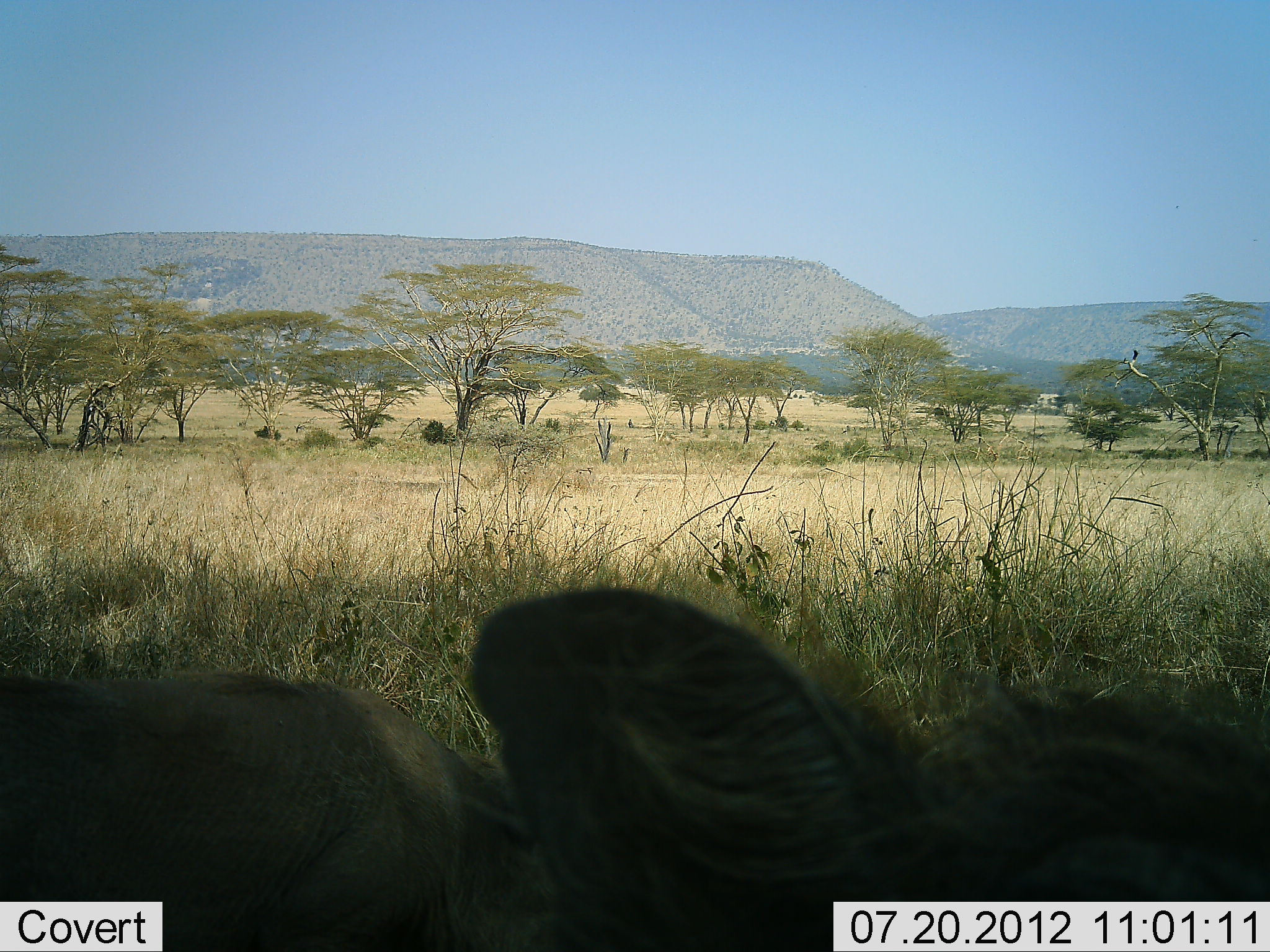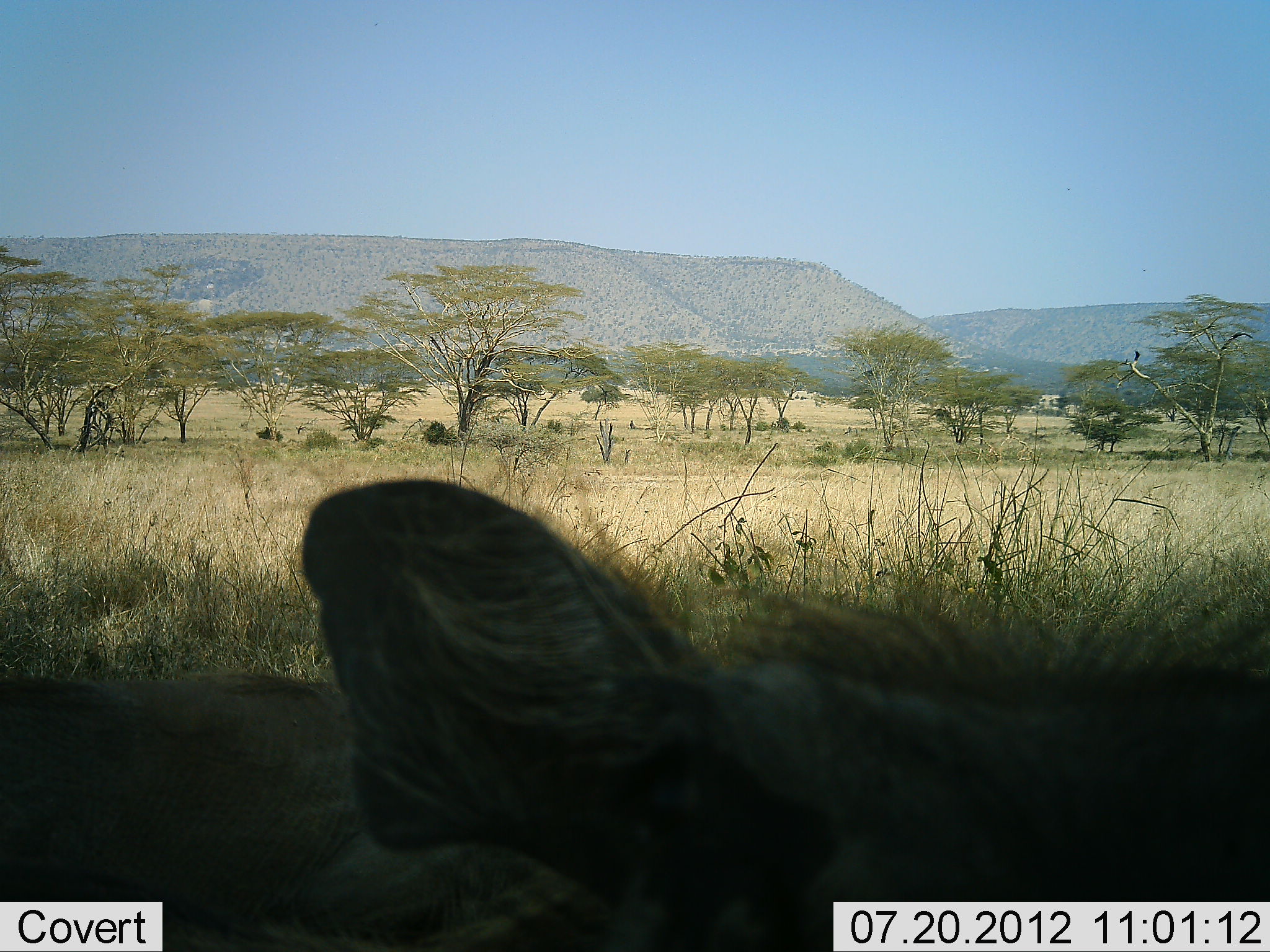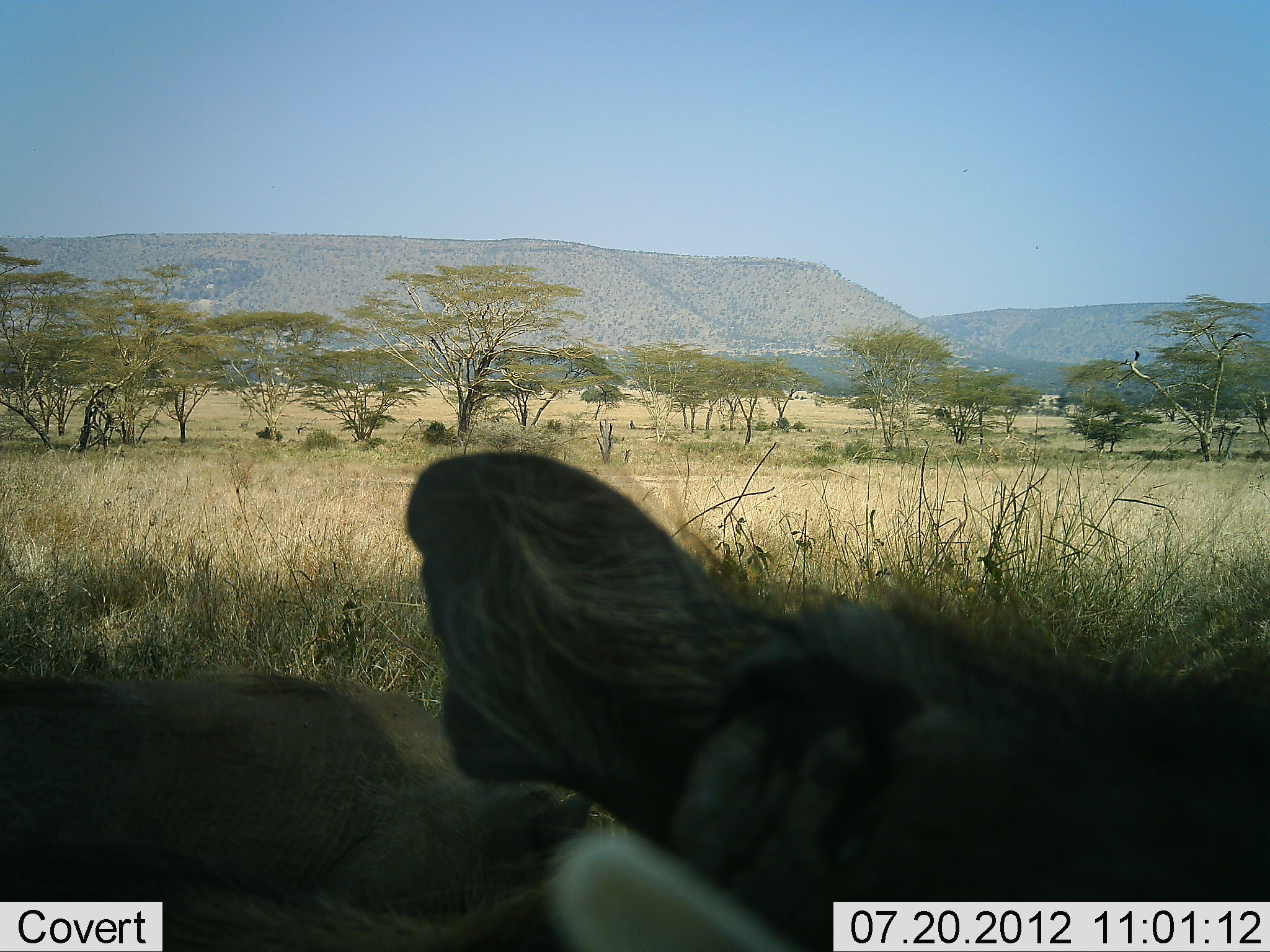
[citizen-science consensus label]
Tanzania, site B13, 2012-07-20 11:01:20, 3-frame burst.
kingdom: Animalia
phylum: Chordata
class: Mammalia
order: Artiodactyla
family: Suidae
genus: Phacochoerus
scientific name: Phacochoerus africanus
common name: warthog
Warthog (Phacochoerus africanus), count 2. Behavior (volunteer vote fractions): standing 60%, resting 20%, moving 10%, interacting 30%. Young present (vote fraction): 0%. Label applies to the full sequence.